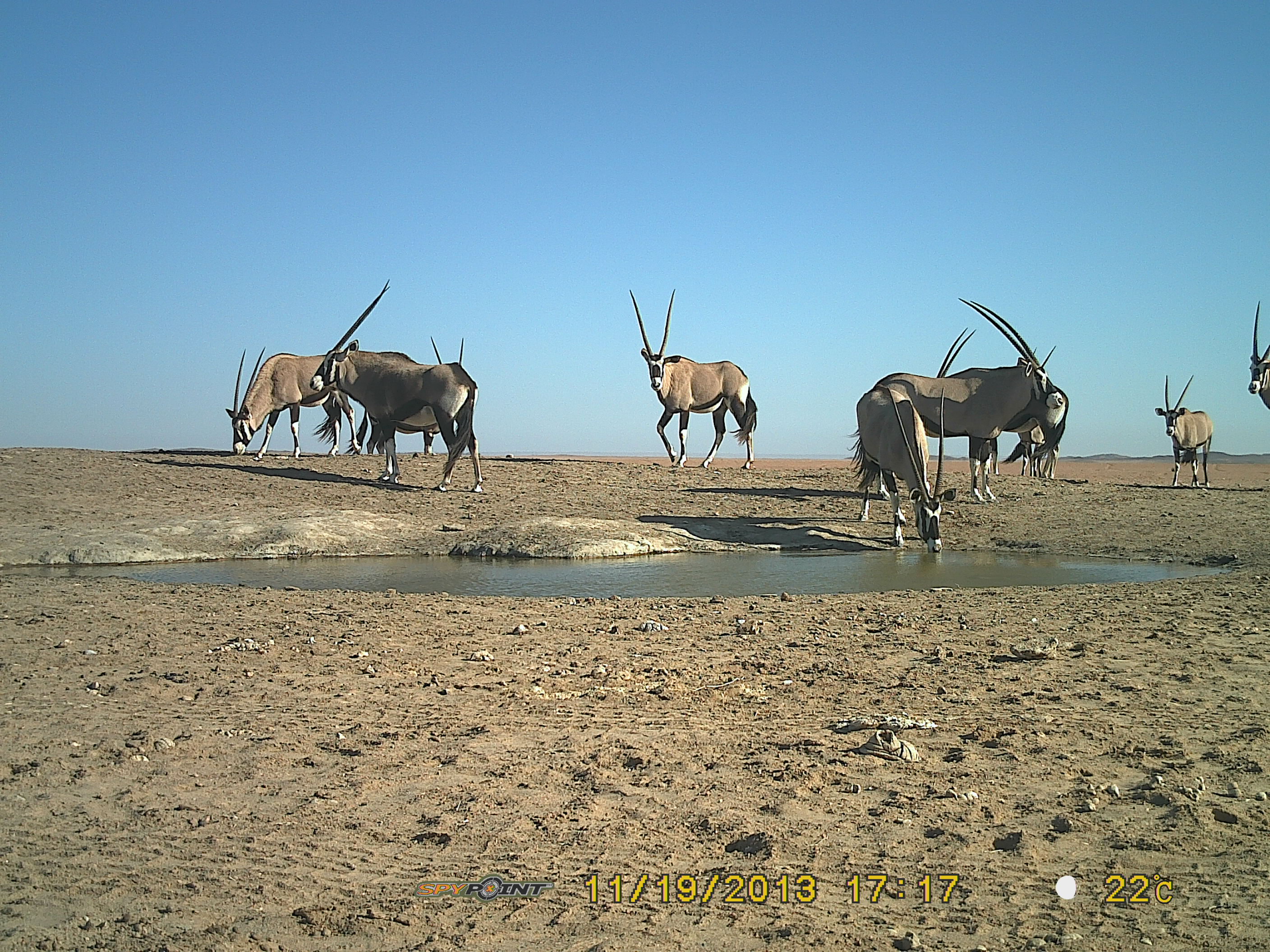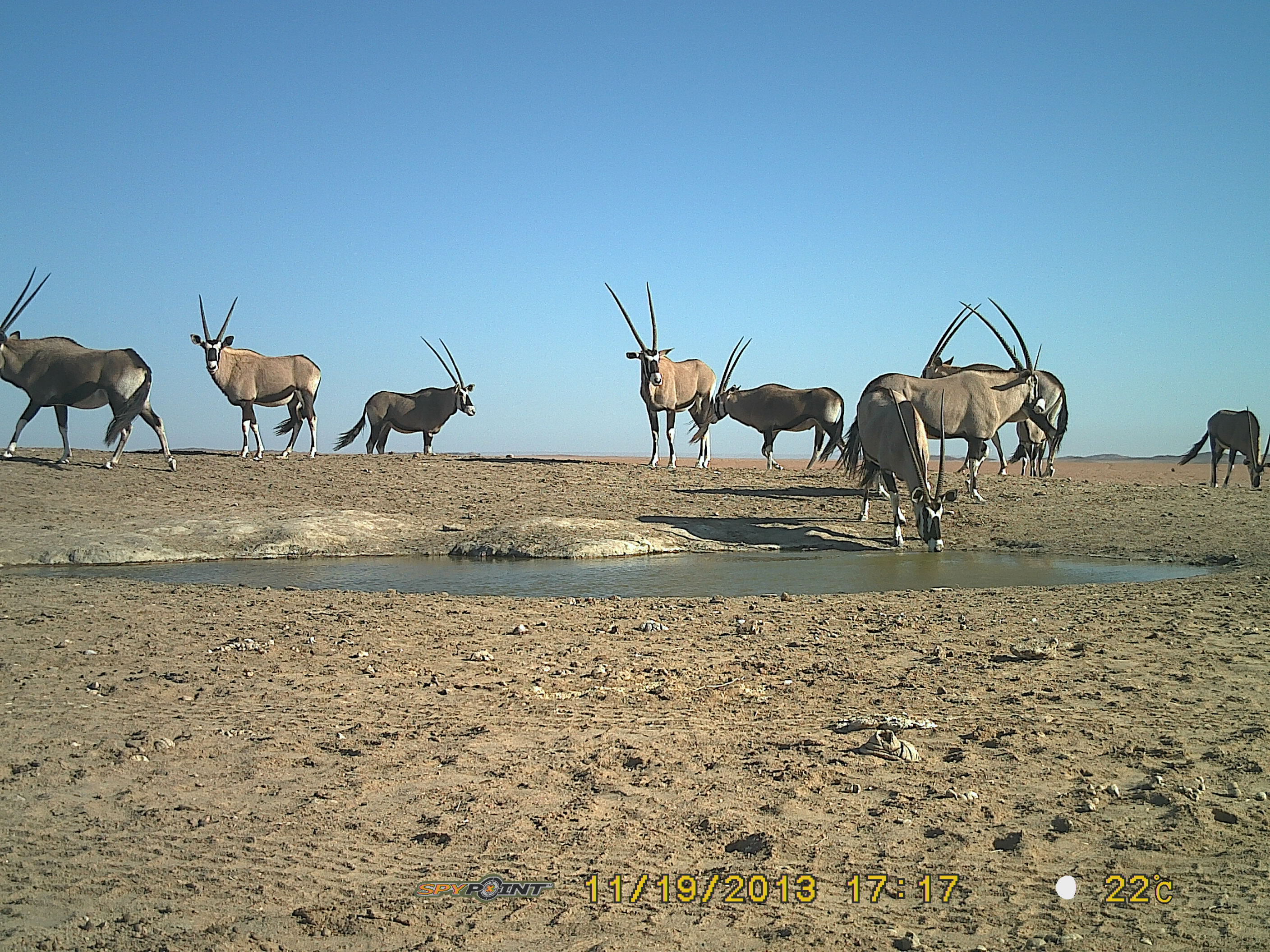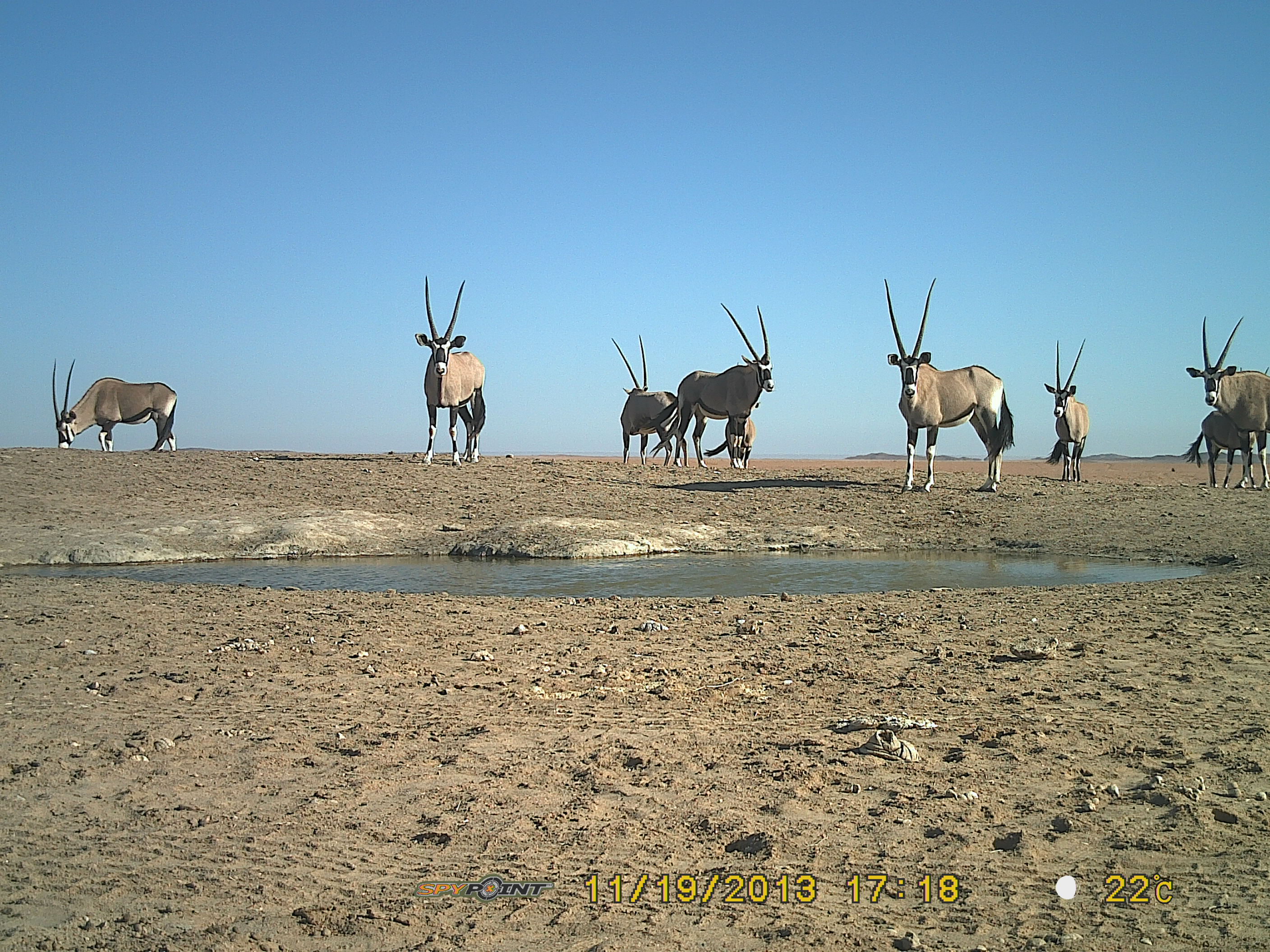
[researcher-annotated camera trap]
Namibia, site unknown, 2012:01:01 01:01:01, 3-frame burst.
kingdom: Animalia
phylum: Chordata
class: Mammalia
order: Artiodactyla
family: Bovidae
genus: Oryx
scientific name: Oryx gazella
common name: gemsbok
Oryx gazella (gemsbok).